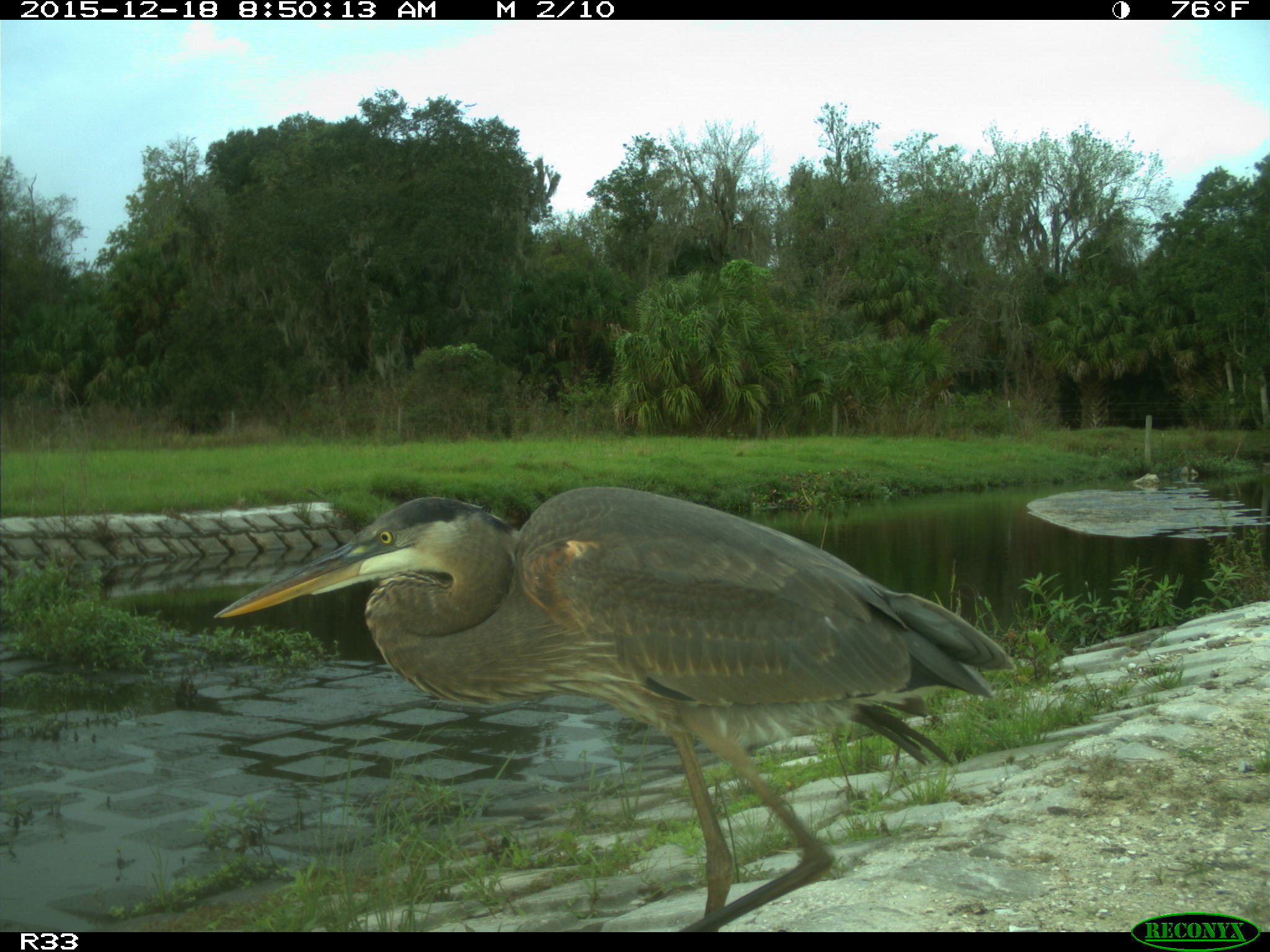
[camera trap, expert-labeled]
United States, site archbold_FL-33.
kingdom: Animalia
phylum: Chordata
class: Aves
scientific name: Aves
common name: birds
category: unidentified bird